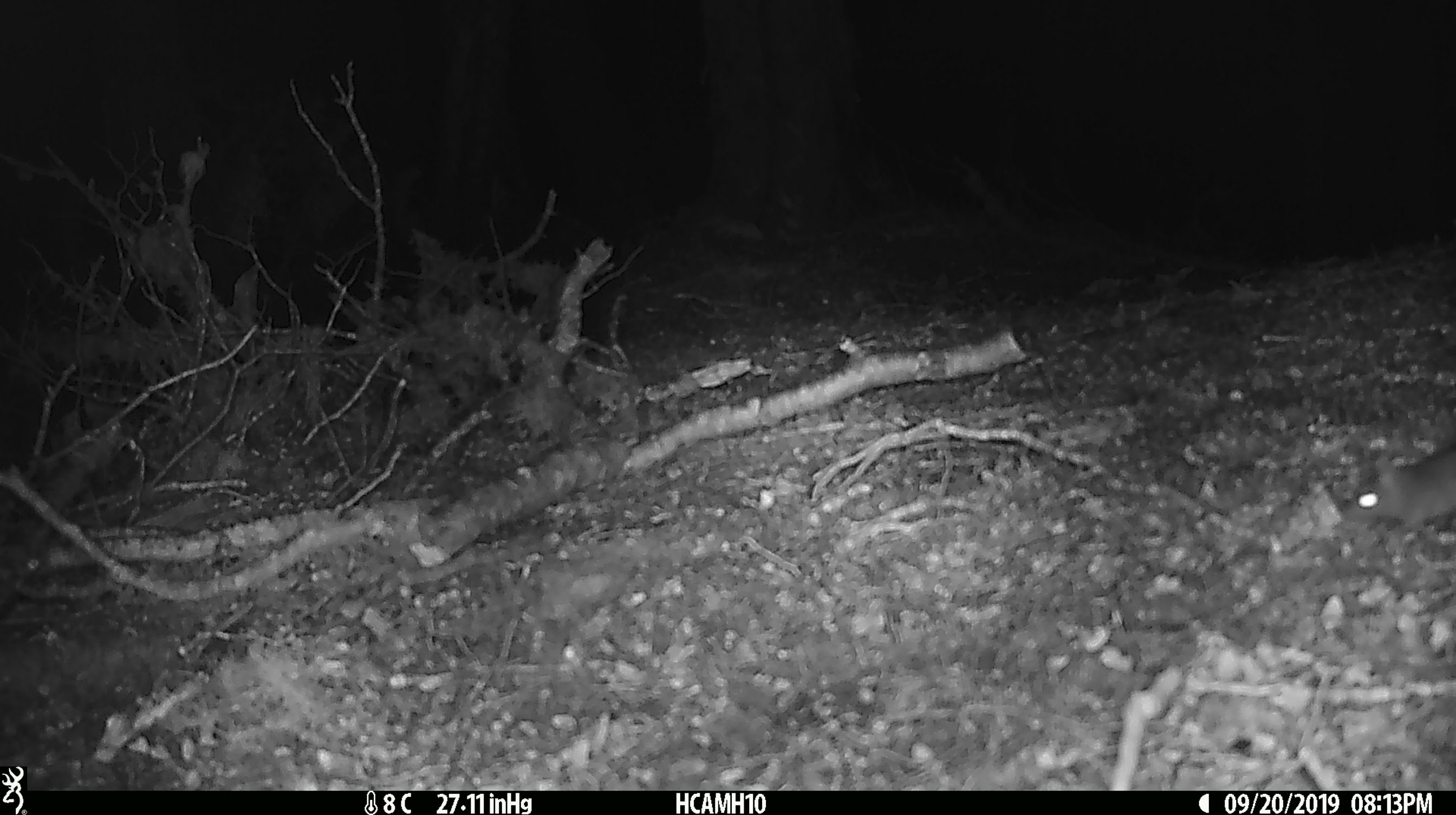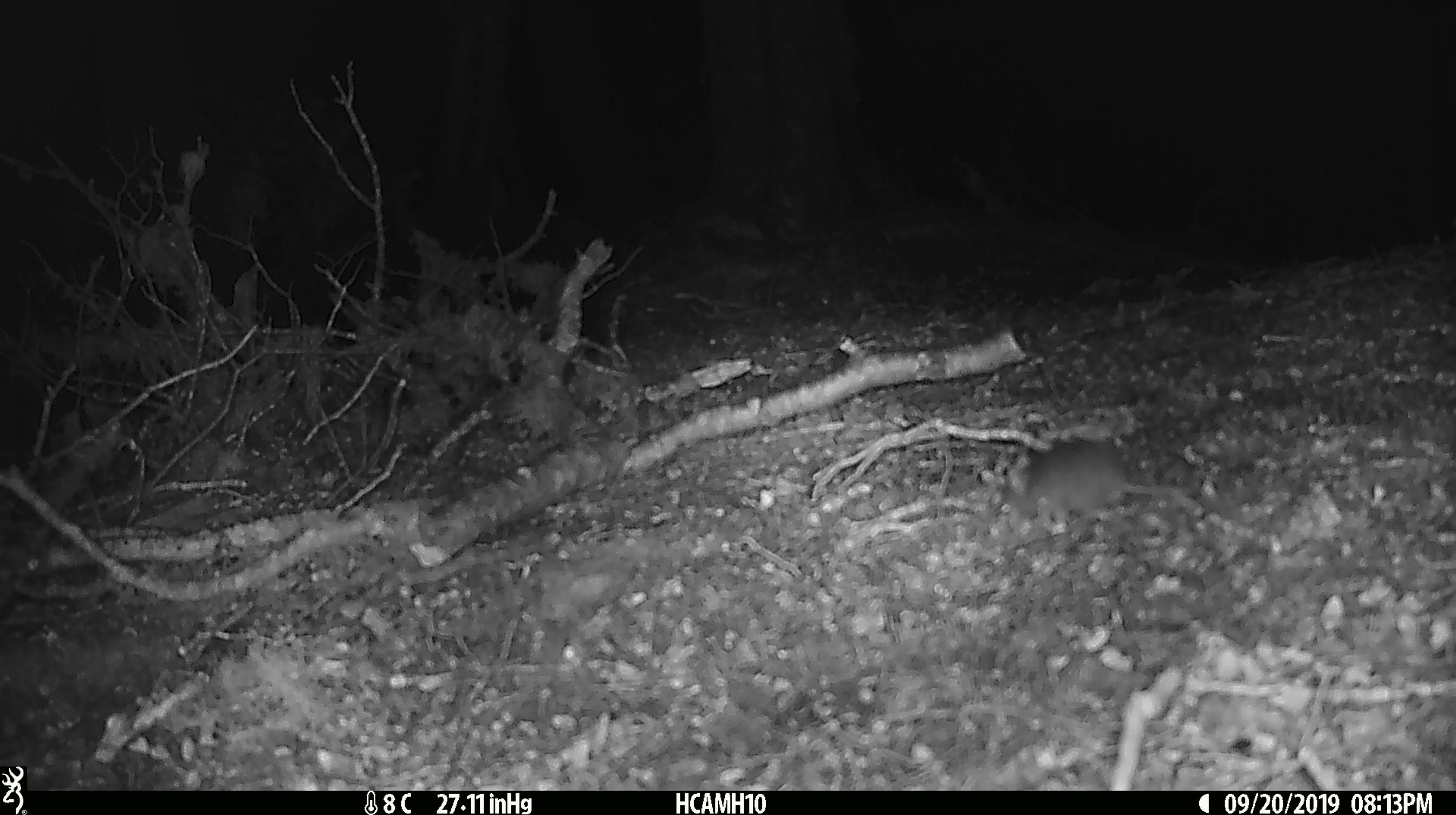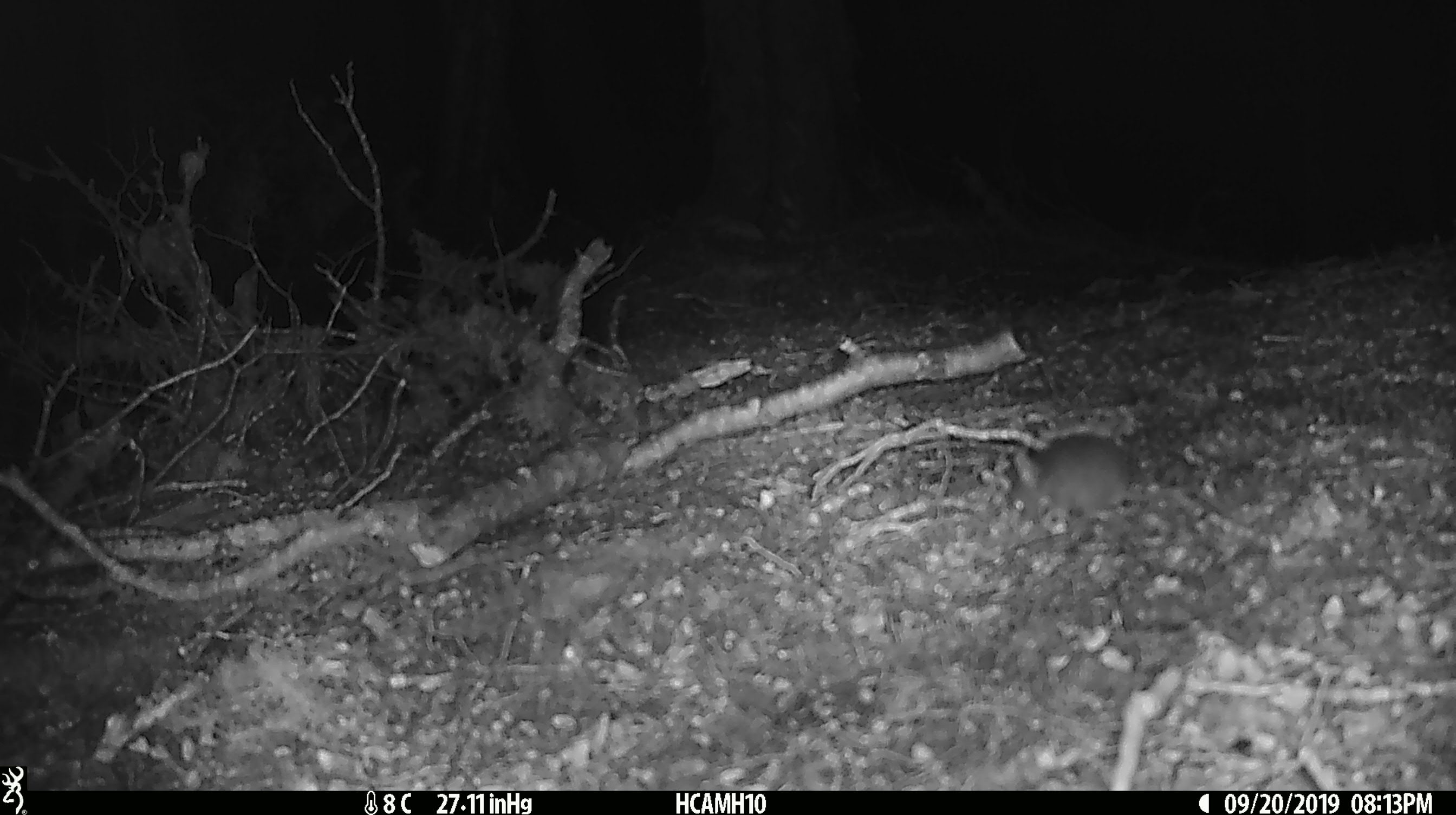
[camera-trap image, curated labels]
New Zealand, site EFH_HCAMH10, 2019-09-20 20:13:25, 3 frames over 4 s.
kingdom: Animalia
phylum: Chordata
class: Mammalia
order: Rodentia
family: Muridae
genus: Mus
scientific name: Mus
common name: mouse